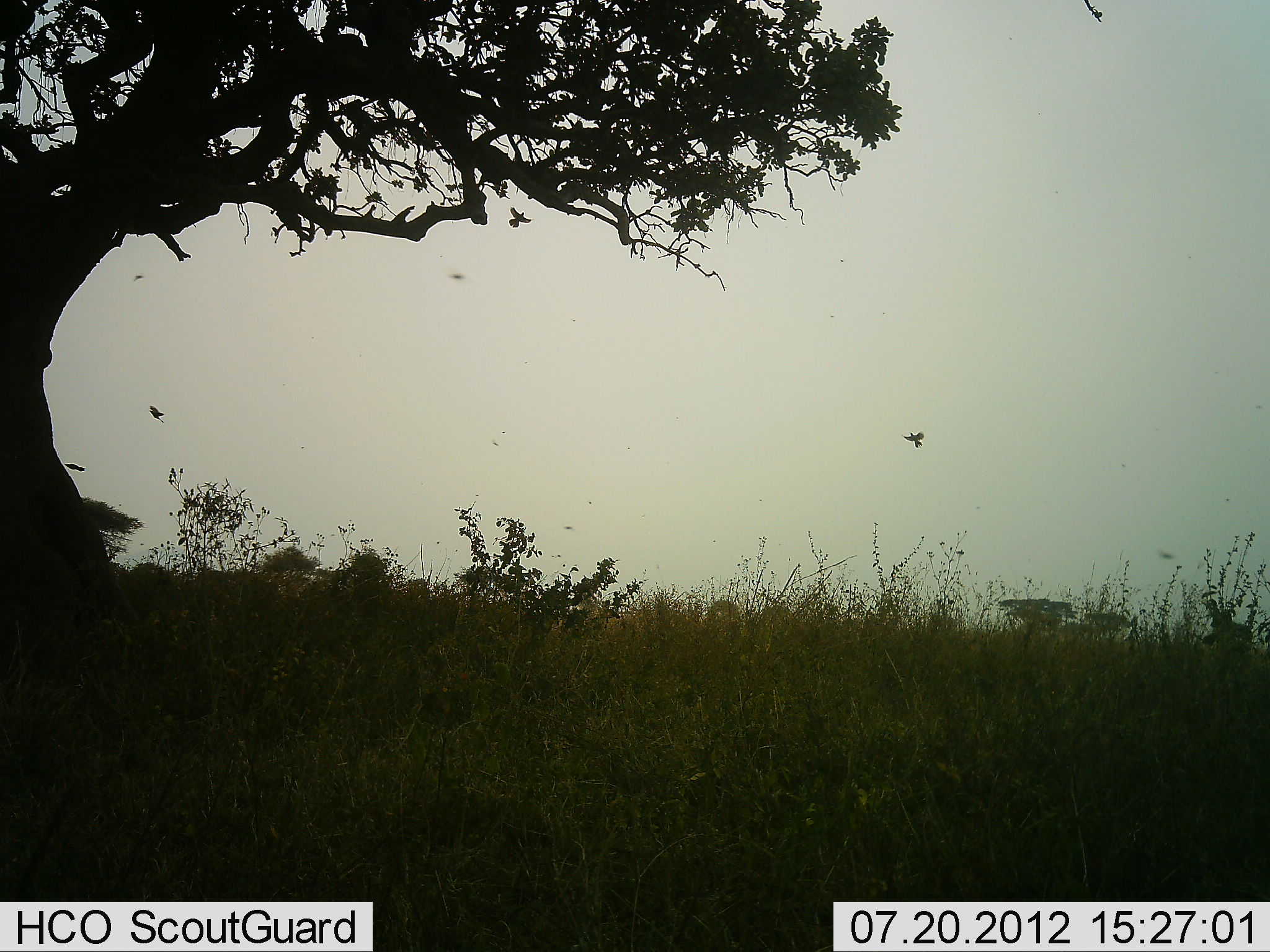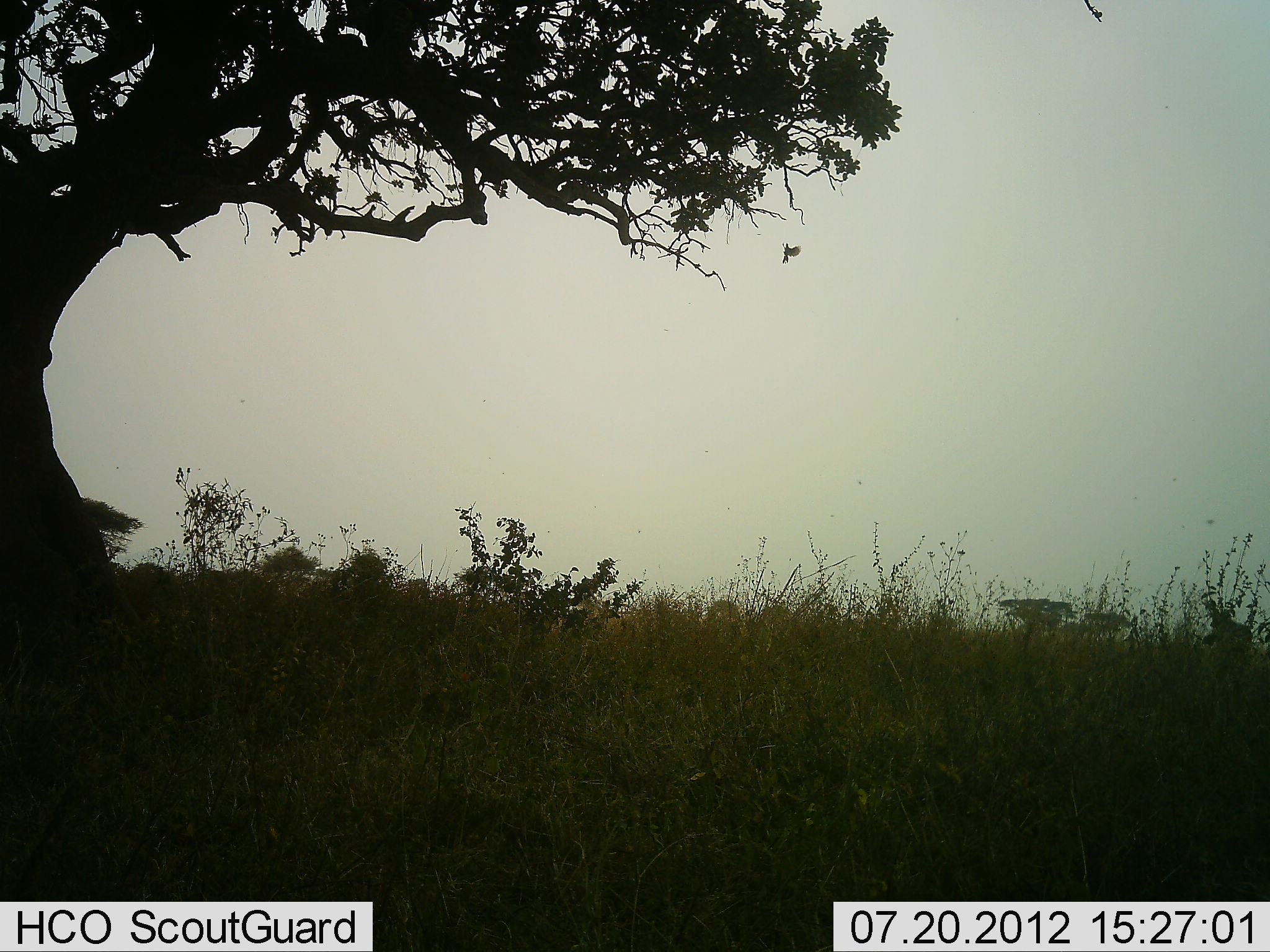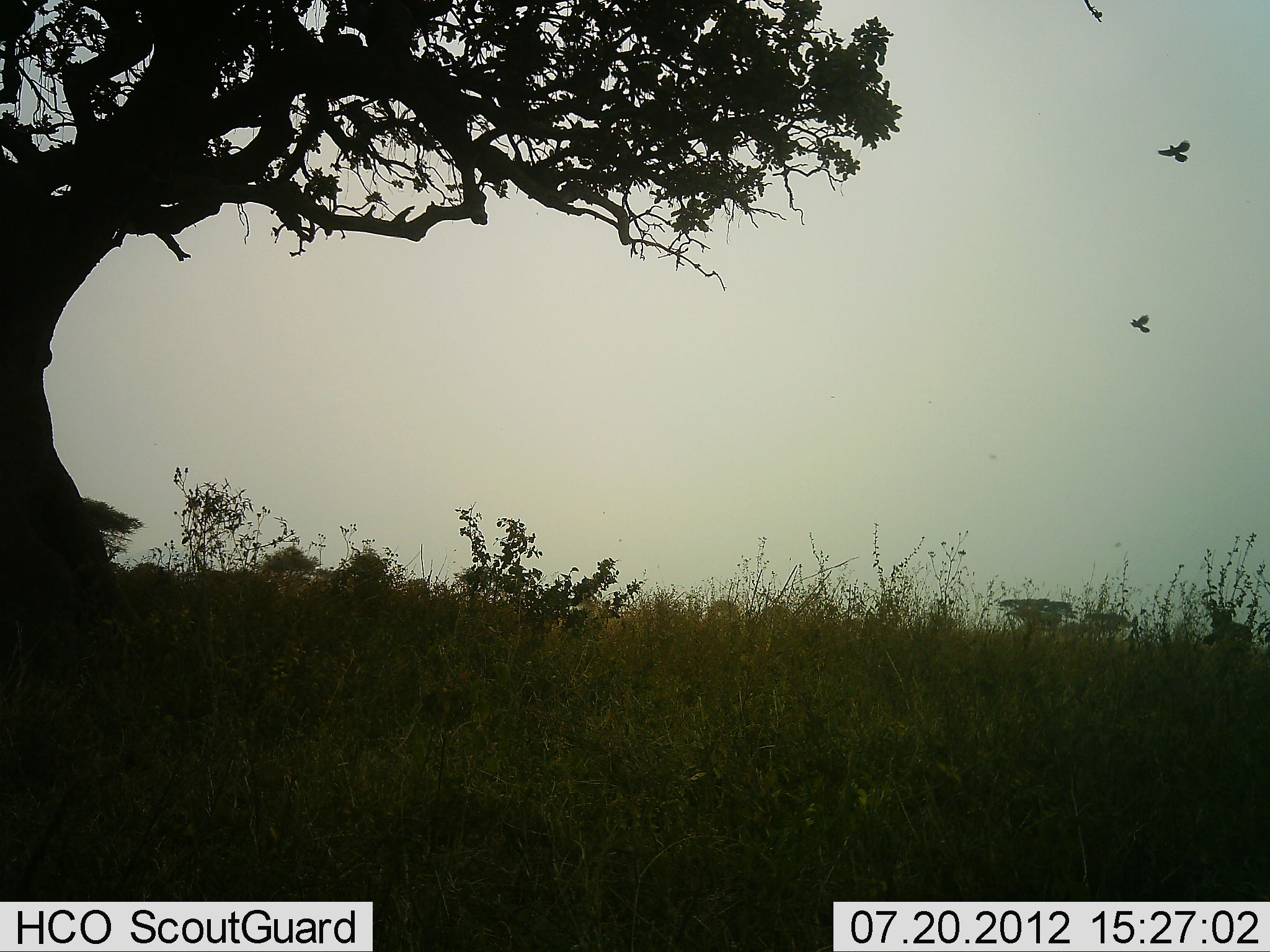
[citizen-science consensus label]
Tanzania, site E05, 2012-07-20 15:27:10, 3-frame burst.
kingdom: Animalia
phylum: Chordata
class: Aves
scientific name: Aves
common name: bird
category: otherbird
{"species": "otherbird (bird) (Aves)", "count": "5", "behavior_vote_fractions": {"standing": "0%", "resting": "0%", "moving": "100%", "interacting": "0%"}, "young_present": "0%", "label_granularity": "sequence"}